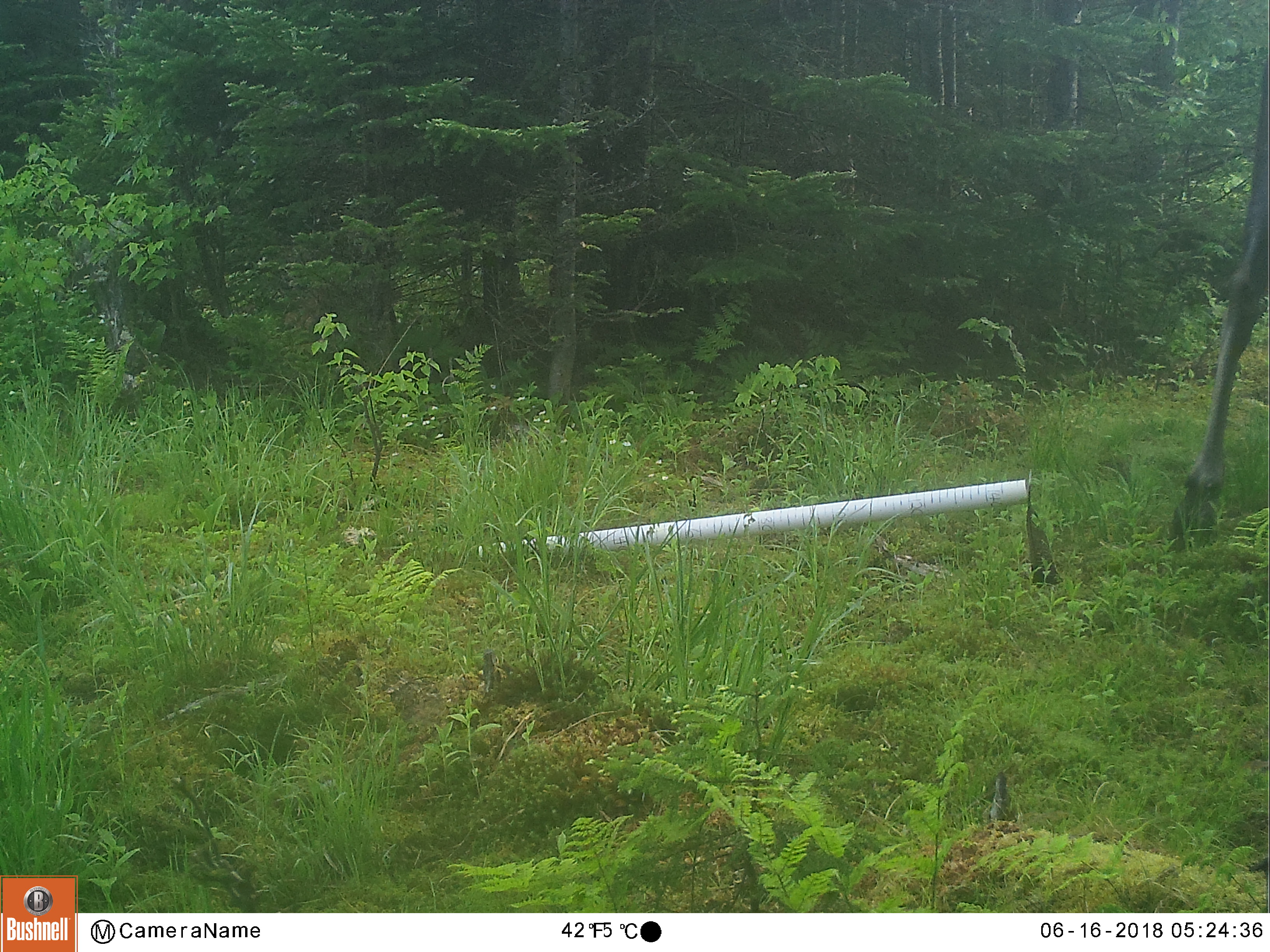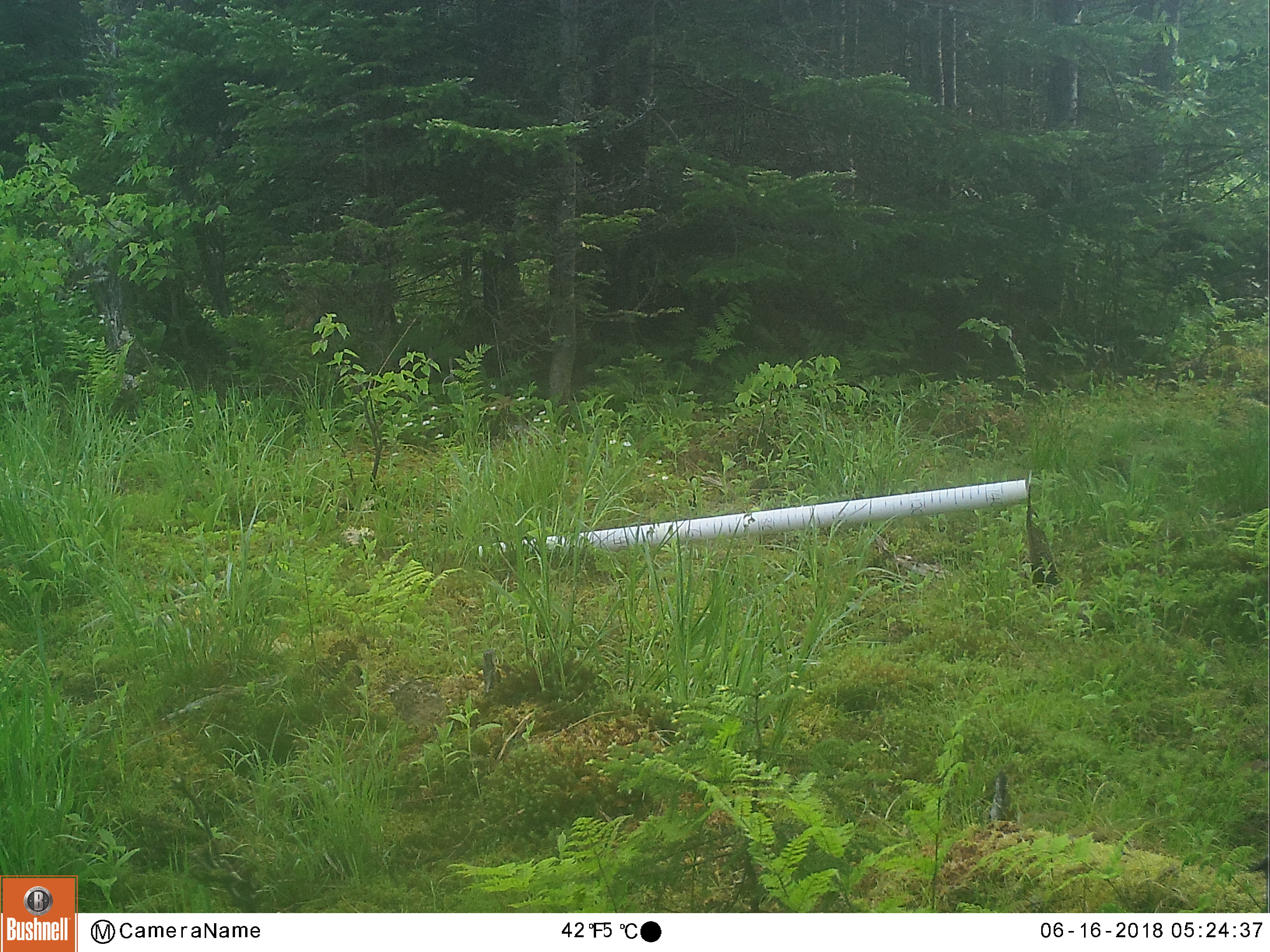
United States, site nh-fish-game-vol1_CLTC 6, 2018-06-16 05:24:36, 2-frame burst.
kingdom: Animalia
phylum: Chordata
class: Mammalia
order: Artiodactyla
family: Cervidae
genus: Alces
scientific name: Alces alces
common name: moose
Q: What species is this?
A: Moose (Alces alces).